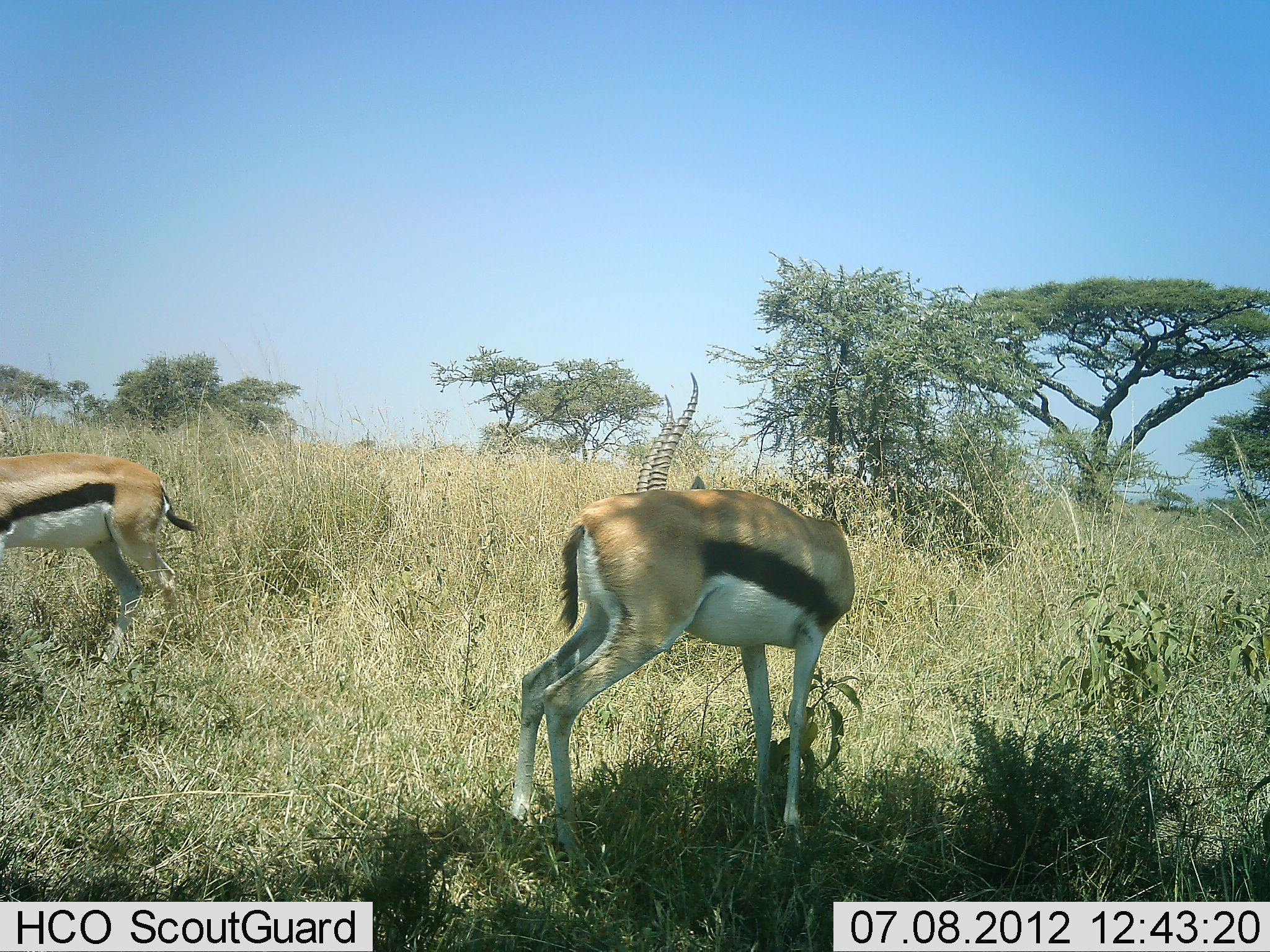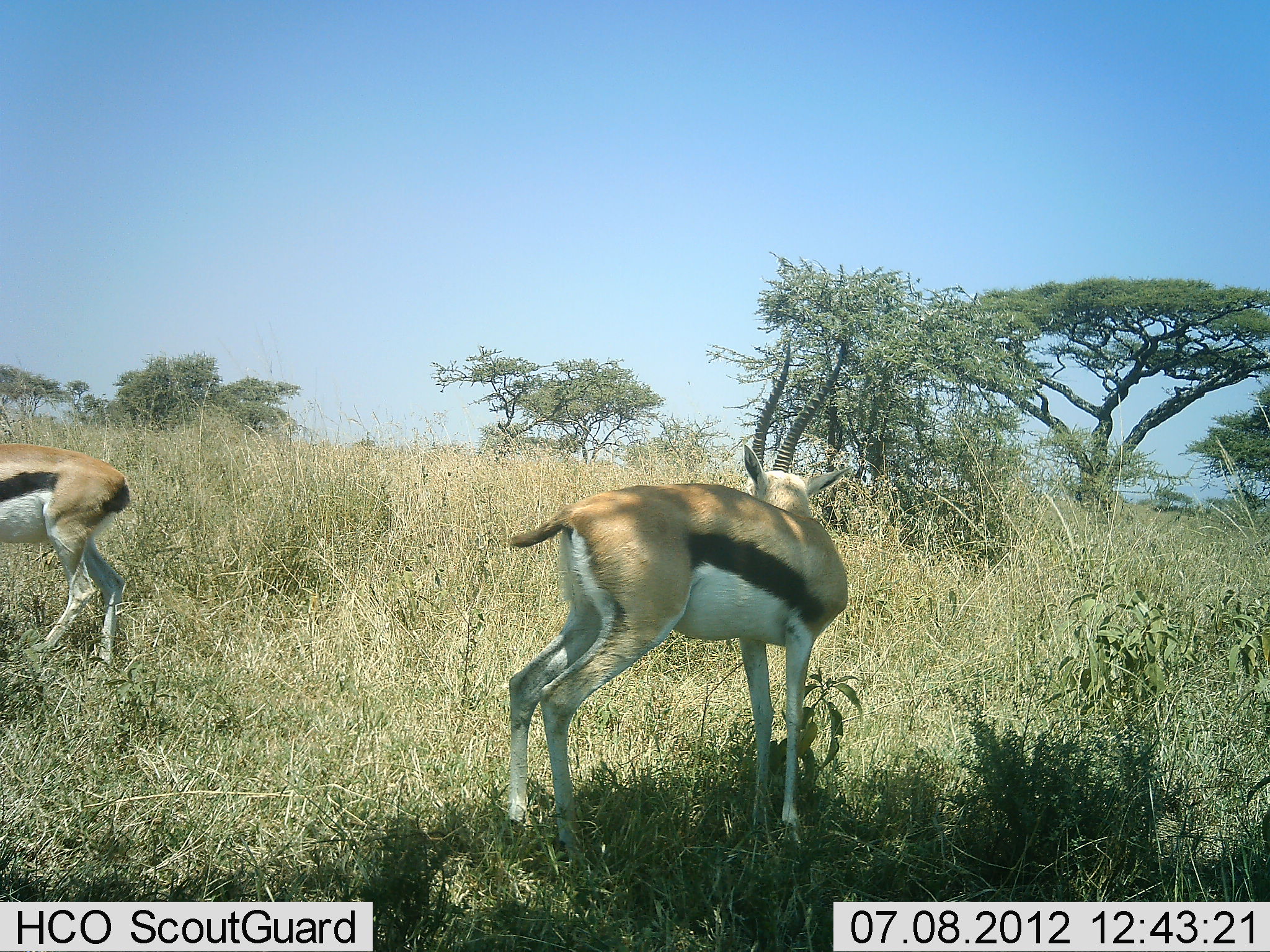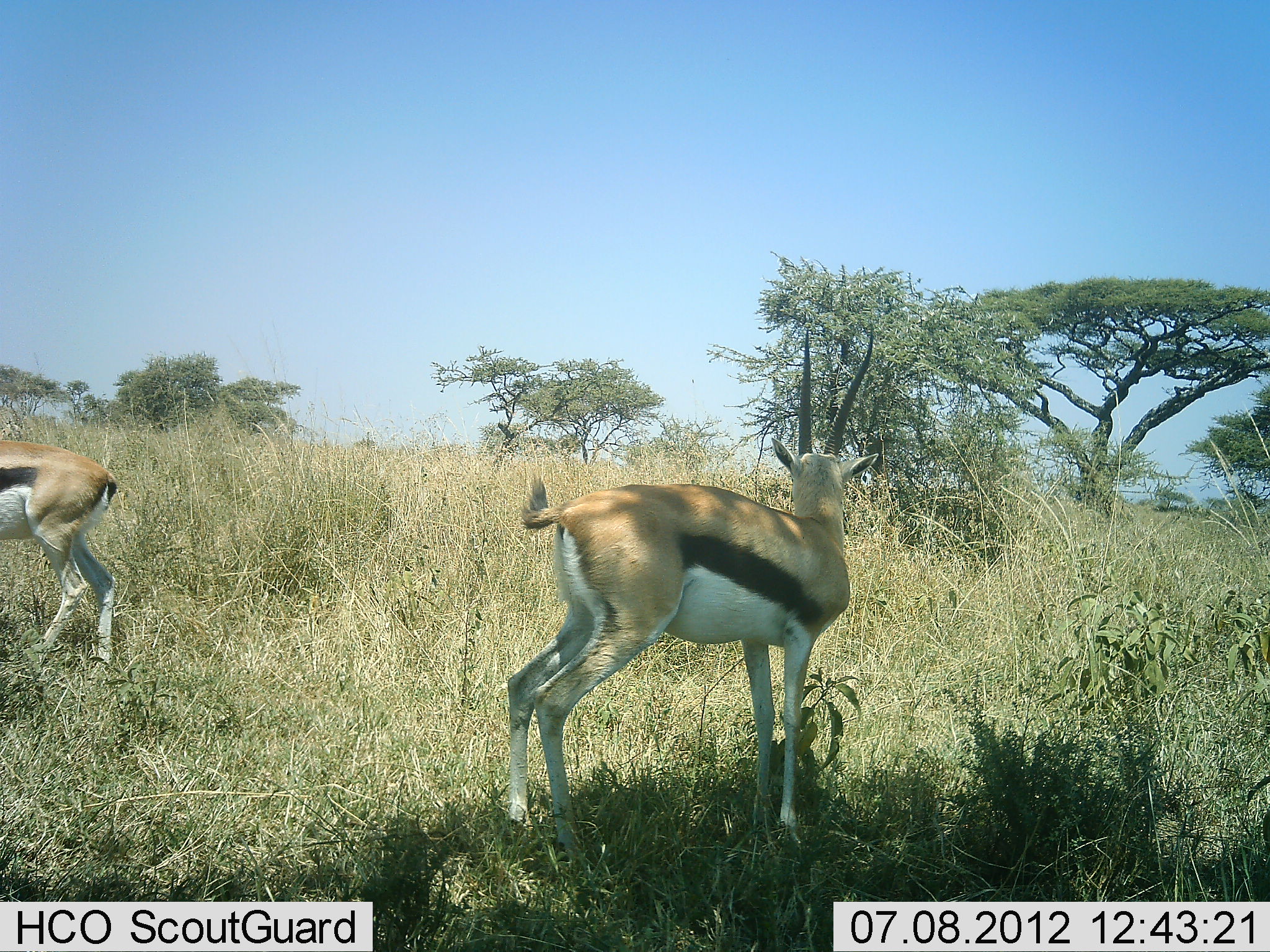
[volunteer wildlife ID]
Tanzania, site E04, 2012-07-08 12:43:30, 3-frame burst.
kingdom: Animalia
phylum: Chordata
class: Mammalia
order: Artiodactyla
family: Bovidae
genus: Eudorcas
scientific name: Eudorcas thomsonii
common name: thomson's gazelle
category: gazellethomsons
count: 2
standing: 90%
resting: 0%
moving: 30%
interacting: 0%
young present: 0%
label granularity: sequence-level